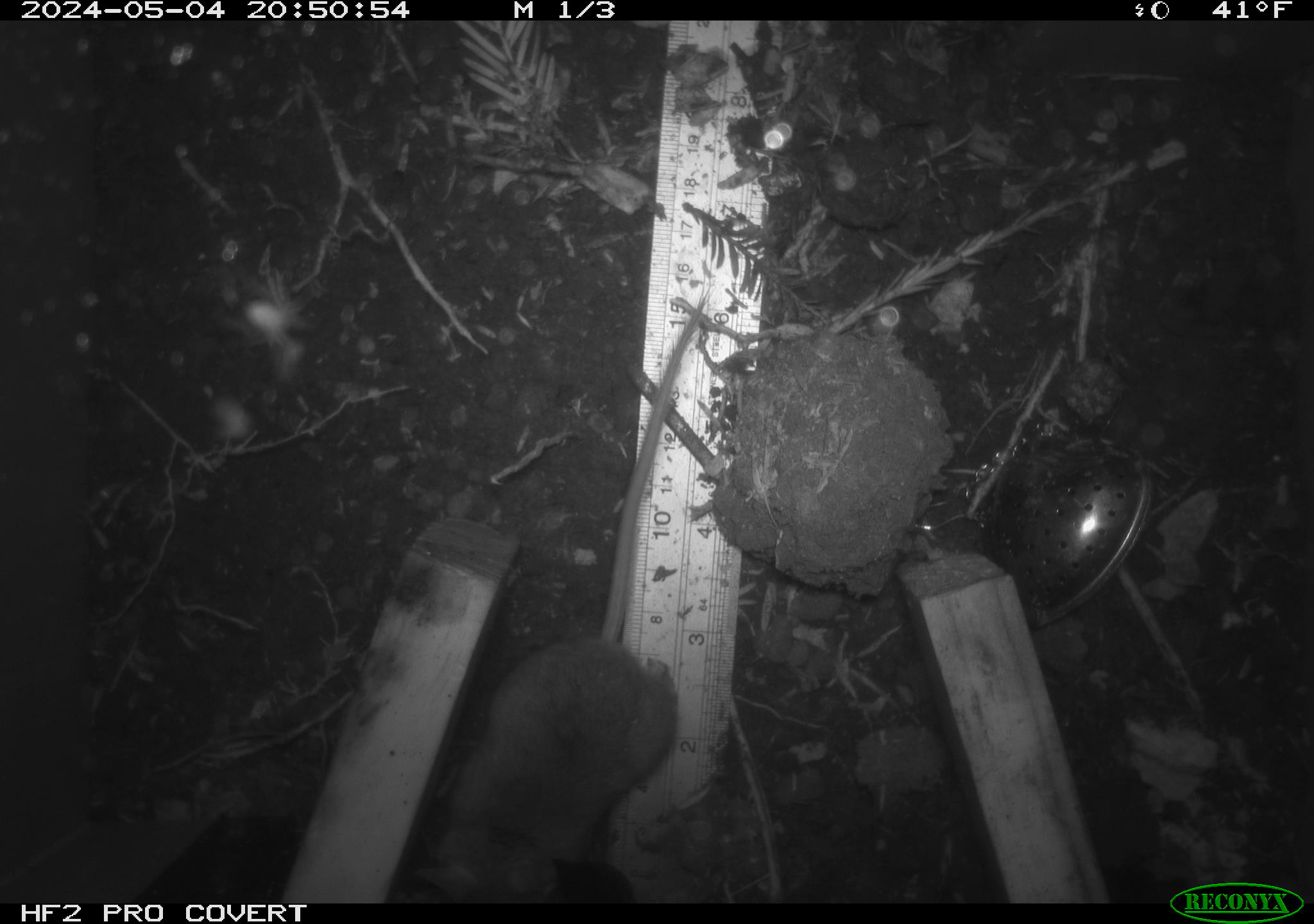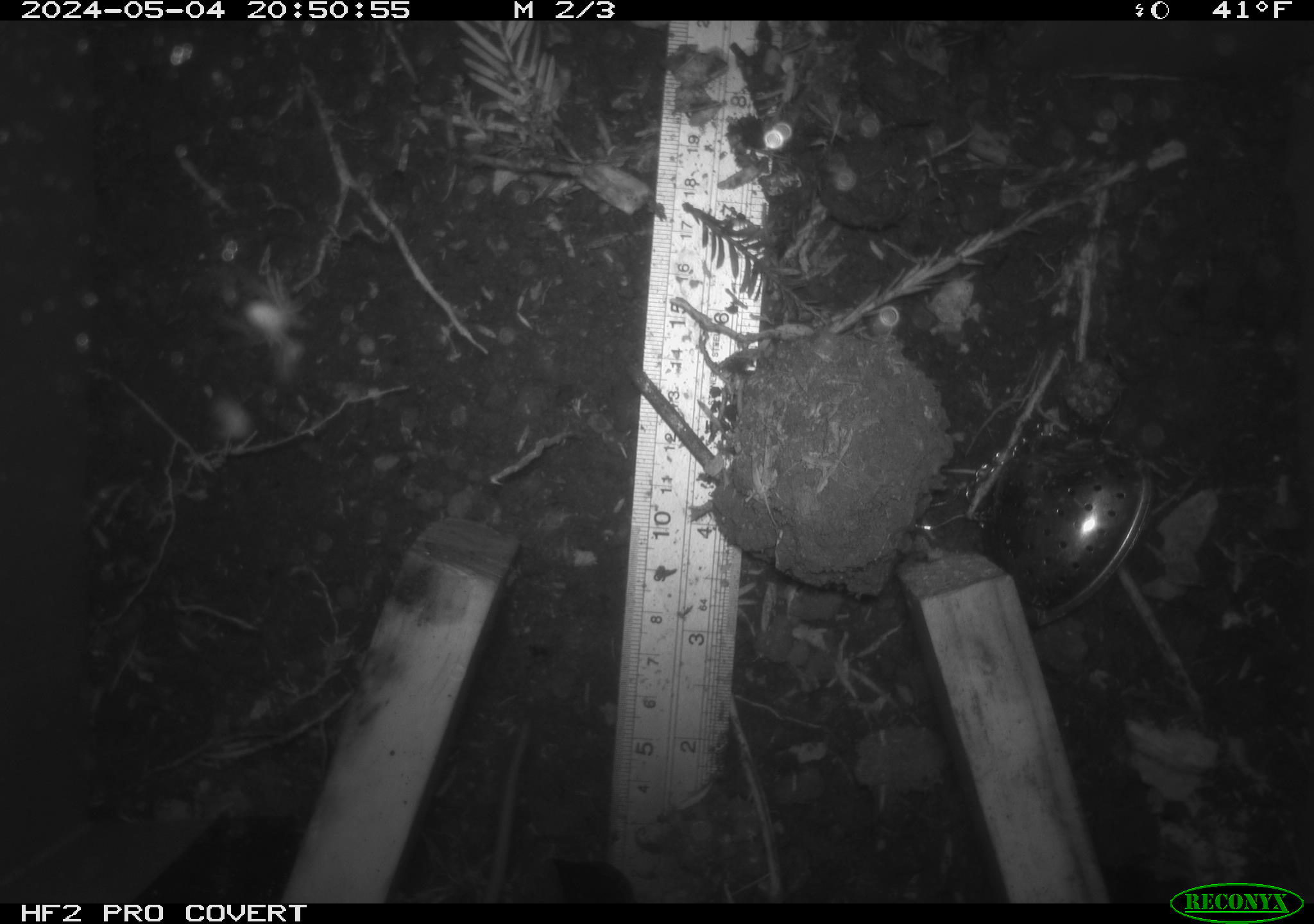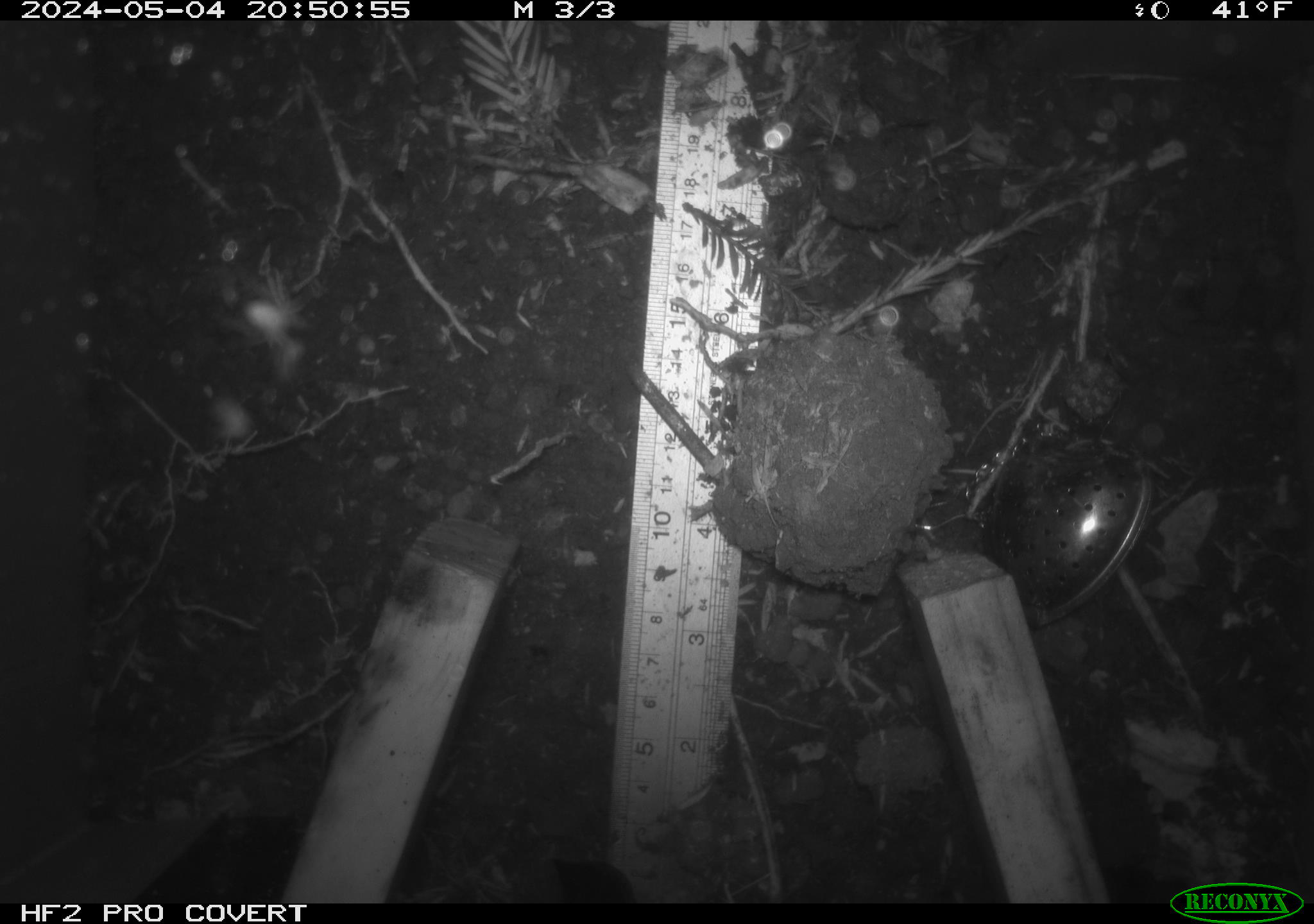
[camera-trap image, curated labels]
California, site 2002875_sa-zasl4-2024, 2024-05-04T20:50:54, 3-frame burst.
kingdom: Animalia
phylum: Chordata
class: Mammalia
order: Rodentia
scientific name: Rodentia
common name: rodent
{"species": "rodent (Rodentia)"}